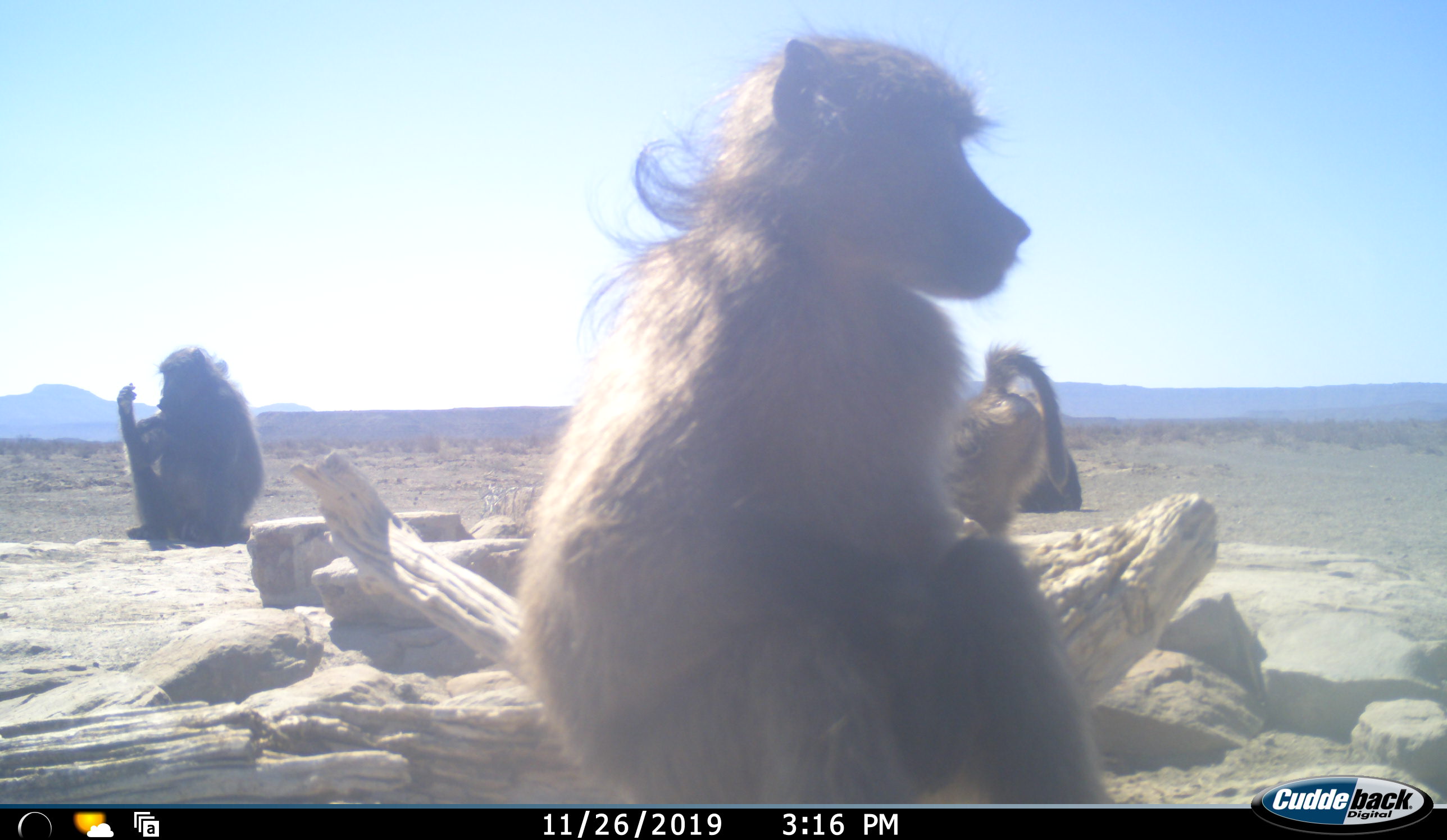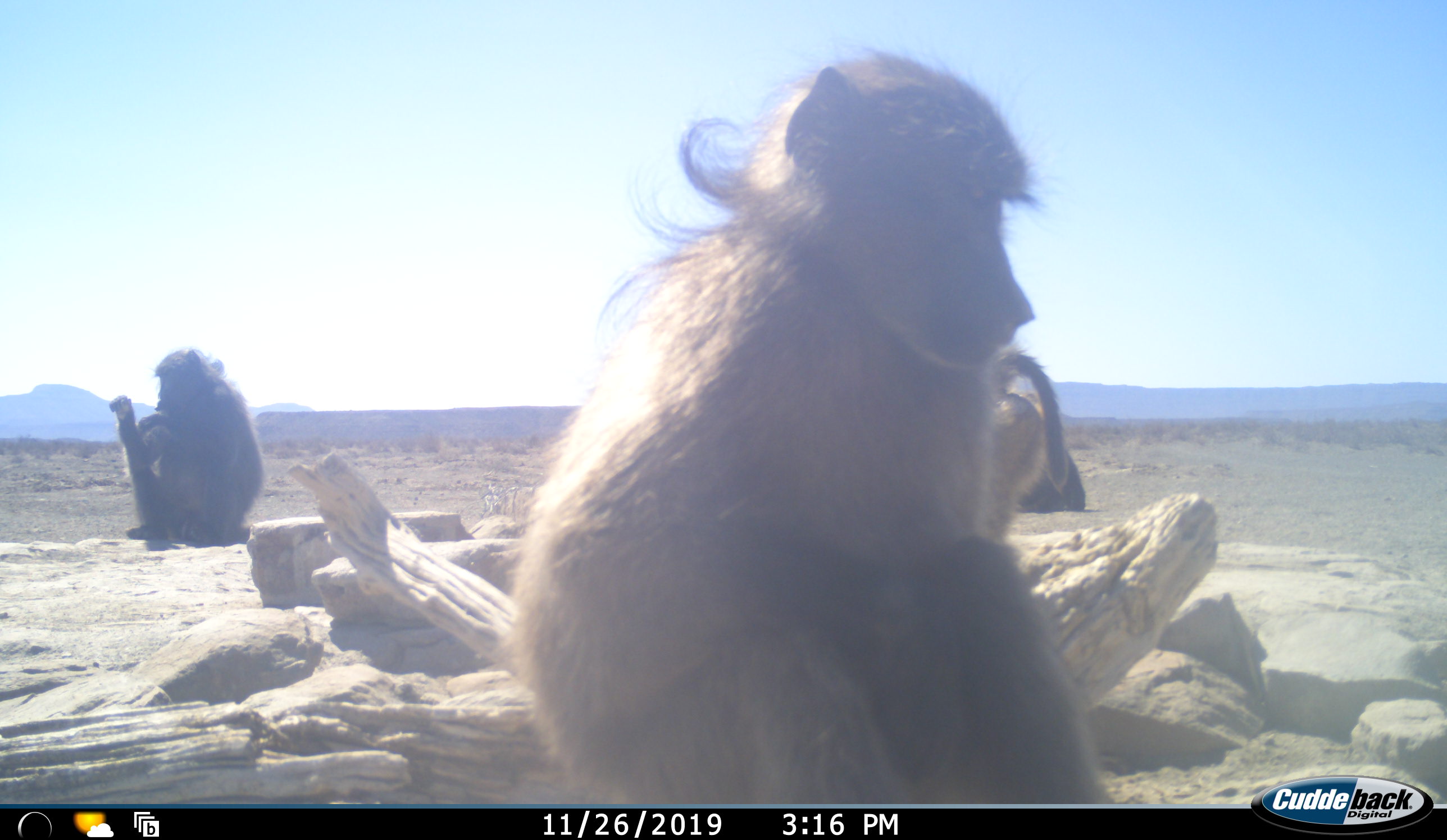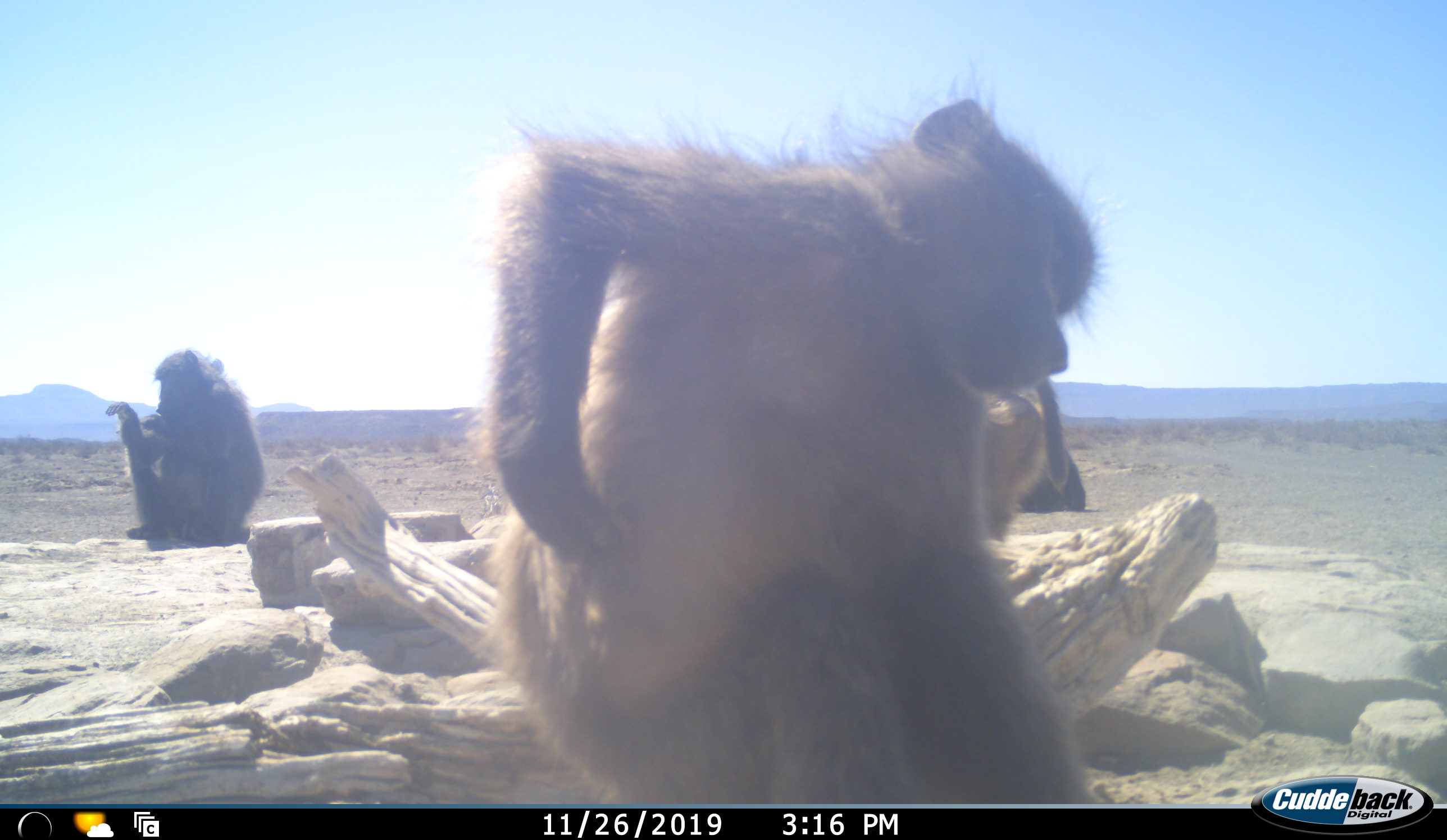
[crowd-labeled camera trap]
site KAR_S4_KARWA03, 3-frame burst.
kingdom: Animalia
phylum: Chordata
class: Mammalia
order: Primates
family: Cercopithecidae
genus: Papio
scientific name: Papio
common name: baboon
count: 4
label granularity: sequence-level